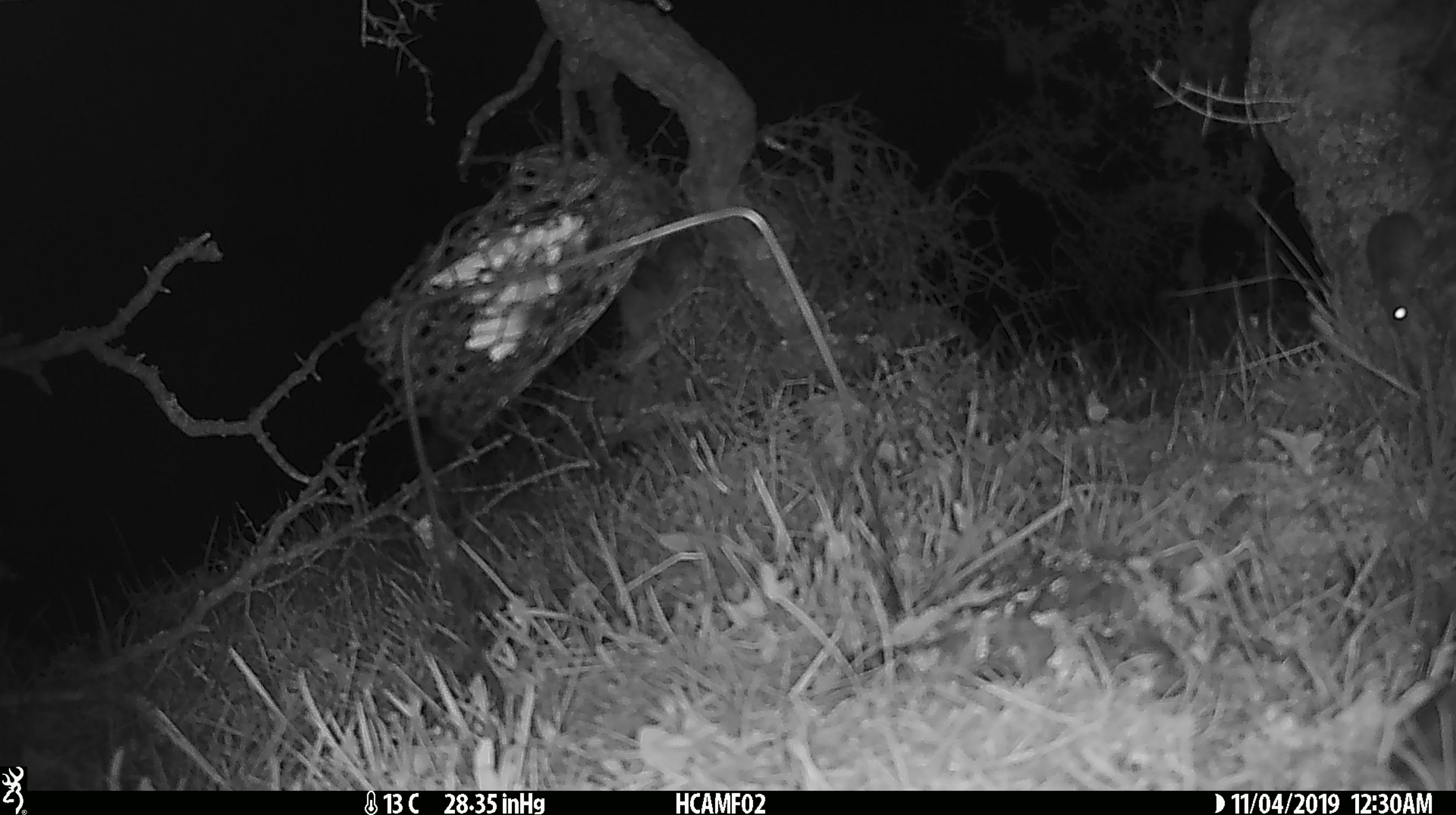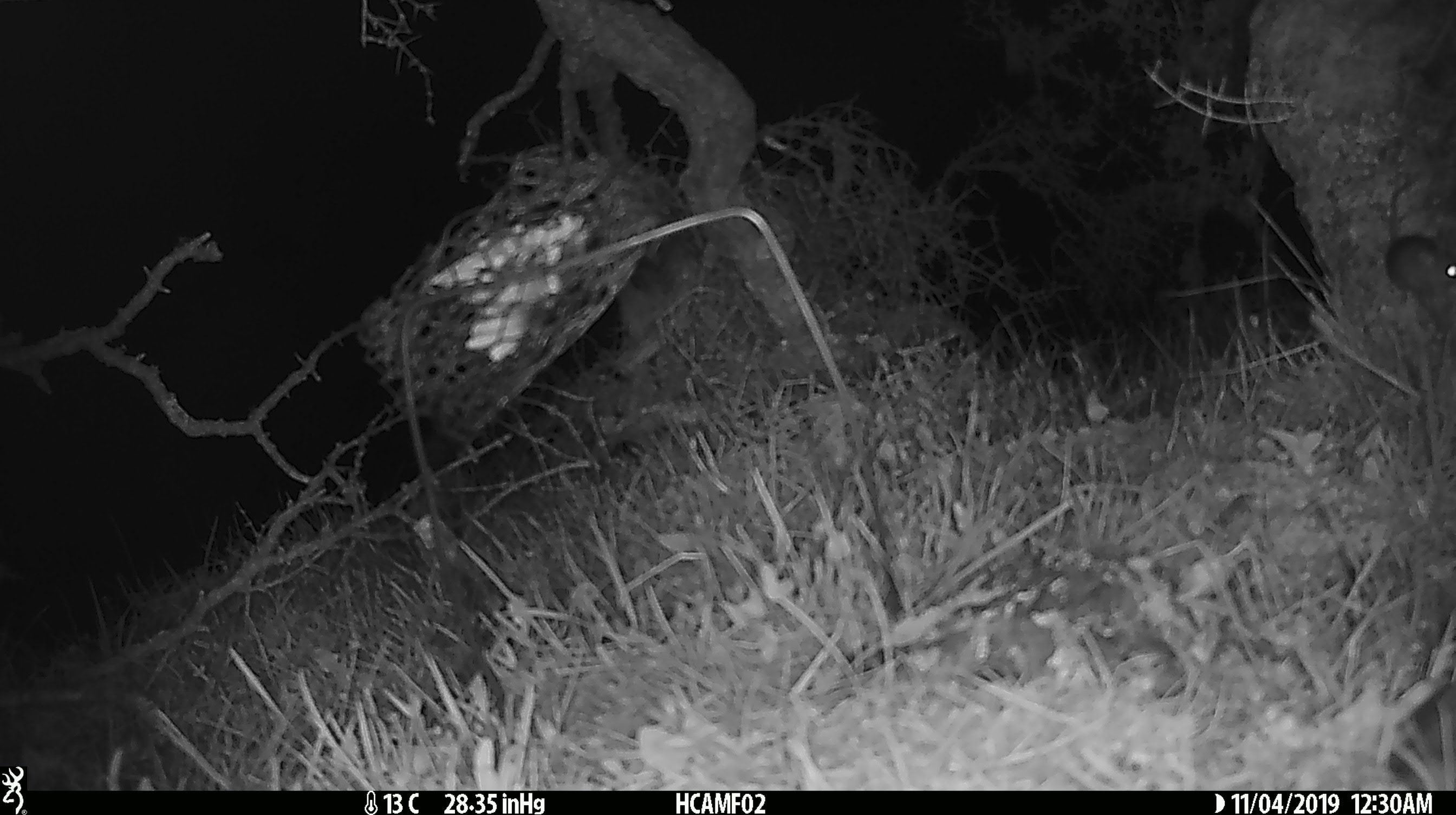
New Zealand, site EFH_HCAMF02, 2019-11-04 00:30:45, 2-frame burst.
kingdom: Animalia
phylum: Chordata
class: Mammalia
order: Rodentia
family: Muridae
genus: Mus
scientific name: Mus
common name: mouse